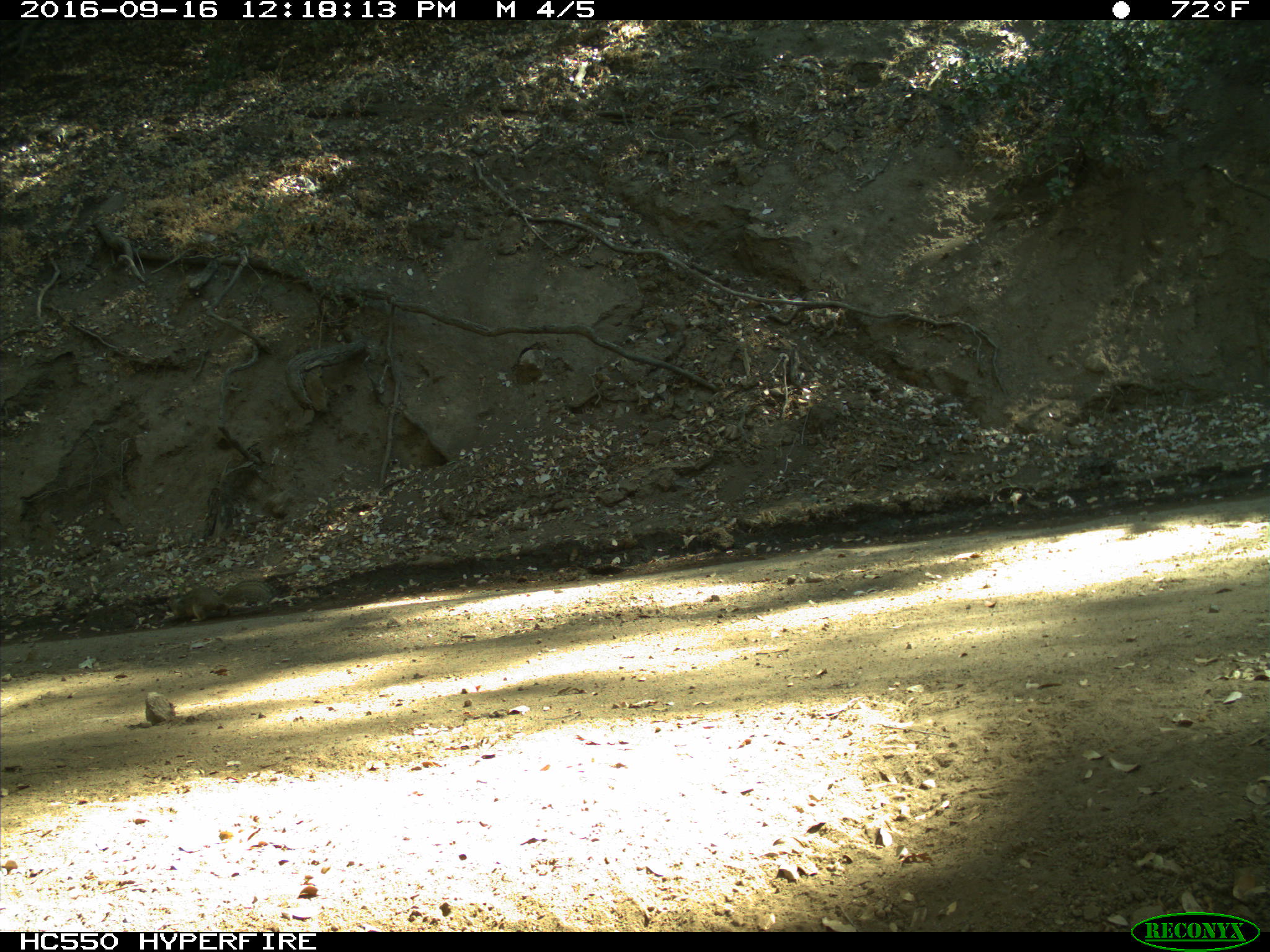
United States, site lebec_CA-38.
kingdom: Animalia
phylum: Chordata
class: Mammalia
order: Rodentia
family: Sciuridae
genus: Otospermophilus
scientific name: Otospermophilus beecheyi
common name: california ground squirrel